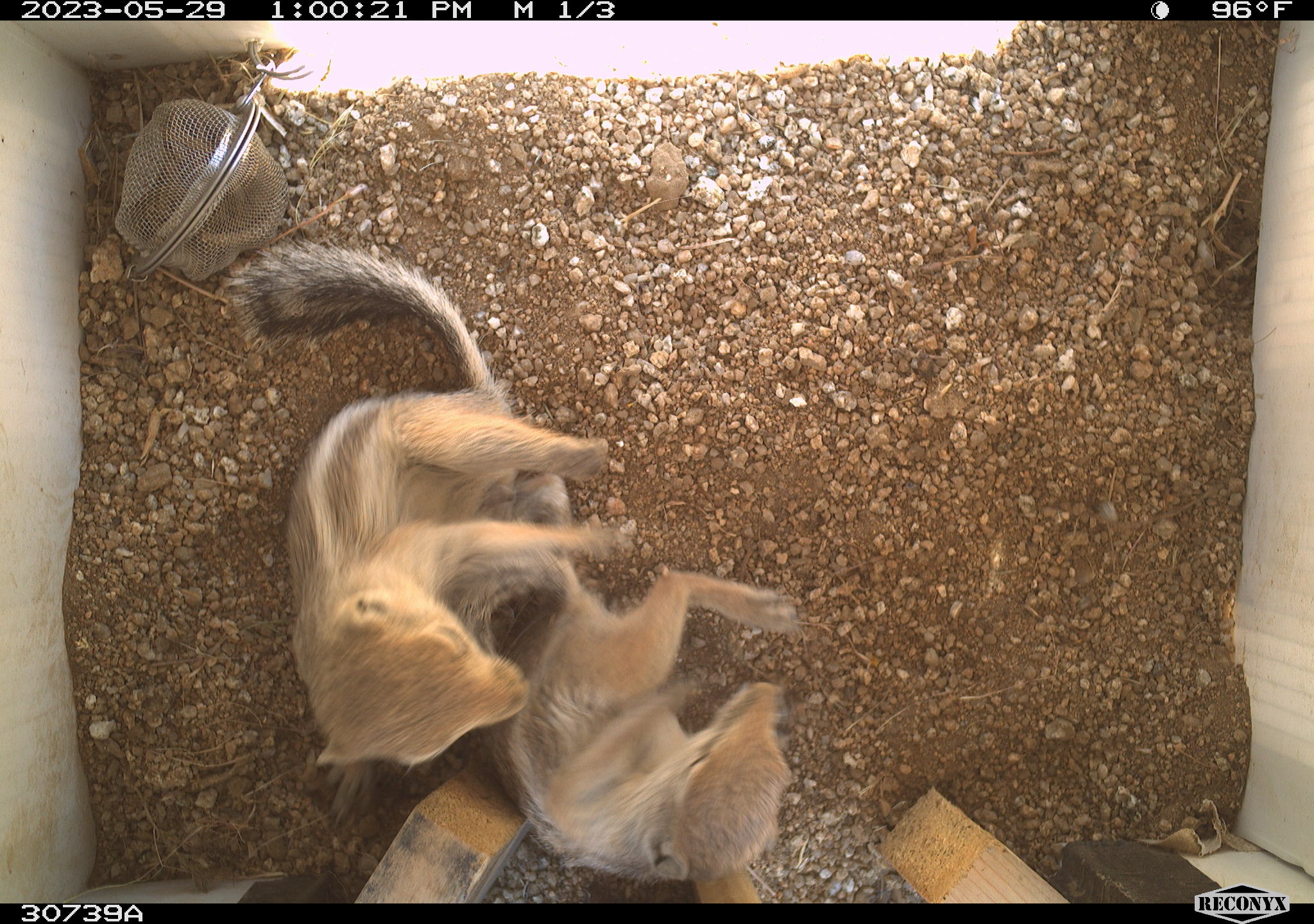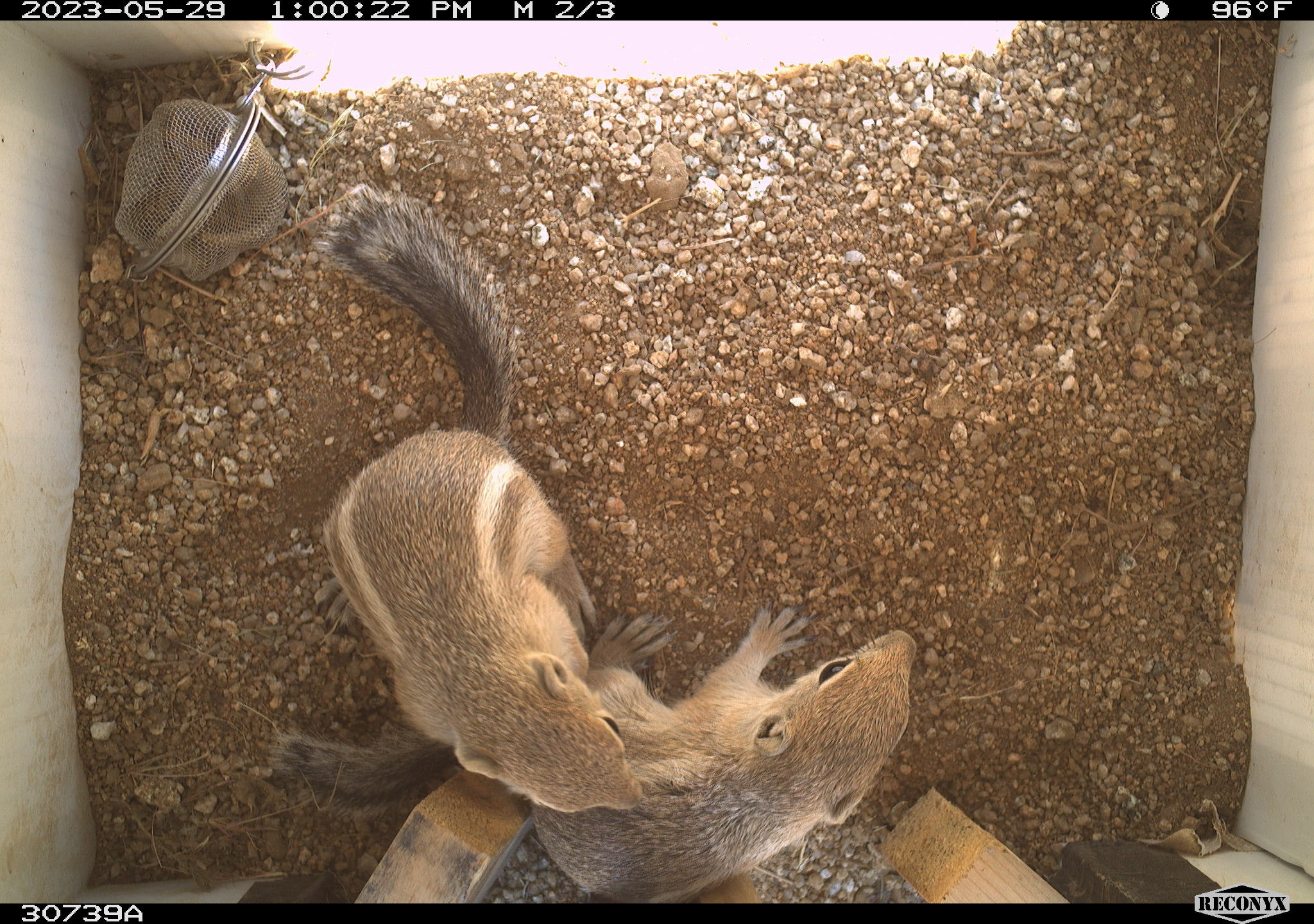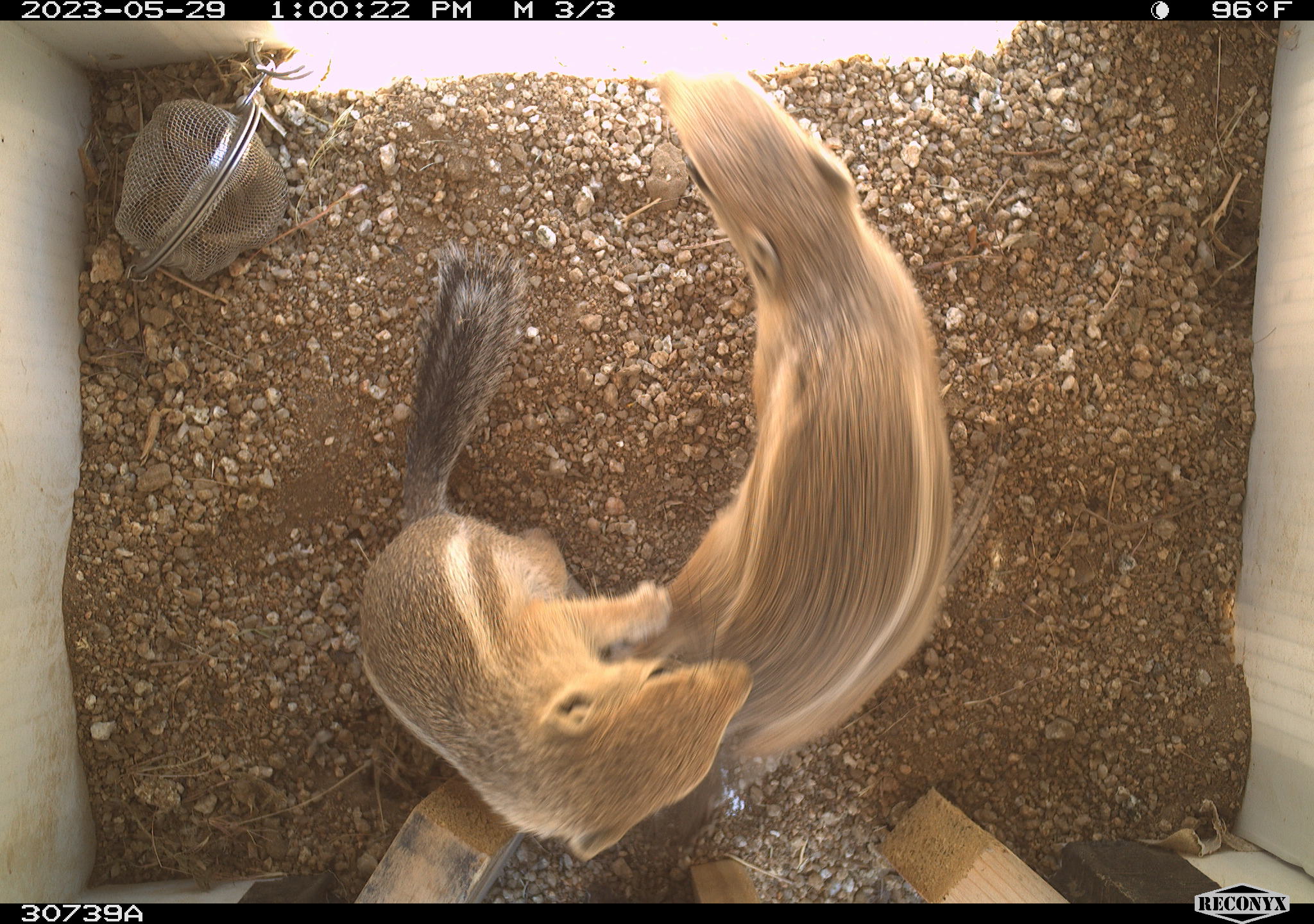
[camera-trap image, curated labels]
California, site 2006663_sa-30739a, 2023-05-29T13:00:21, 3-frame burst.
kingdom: Animalia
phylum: Chordata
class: Mammalia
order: Rodentia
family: Sciuridae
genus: Ammospermophilus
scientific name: Ammospermophilus leucurus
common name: white-tailed antelope squirrel